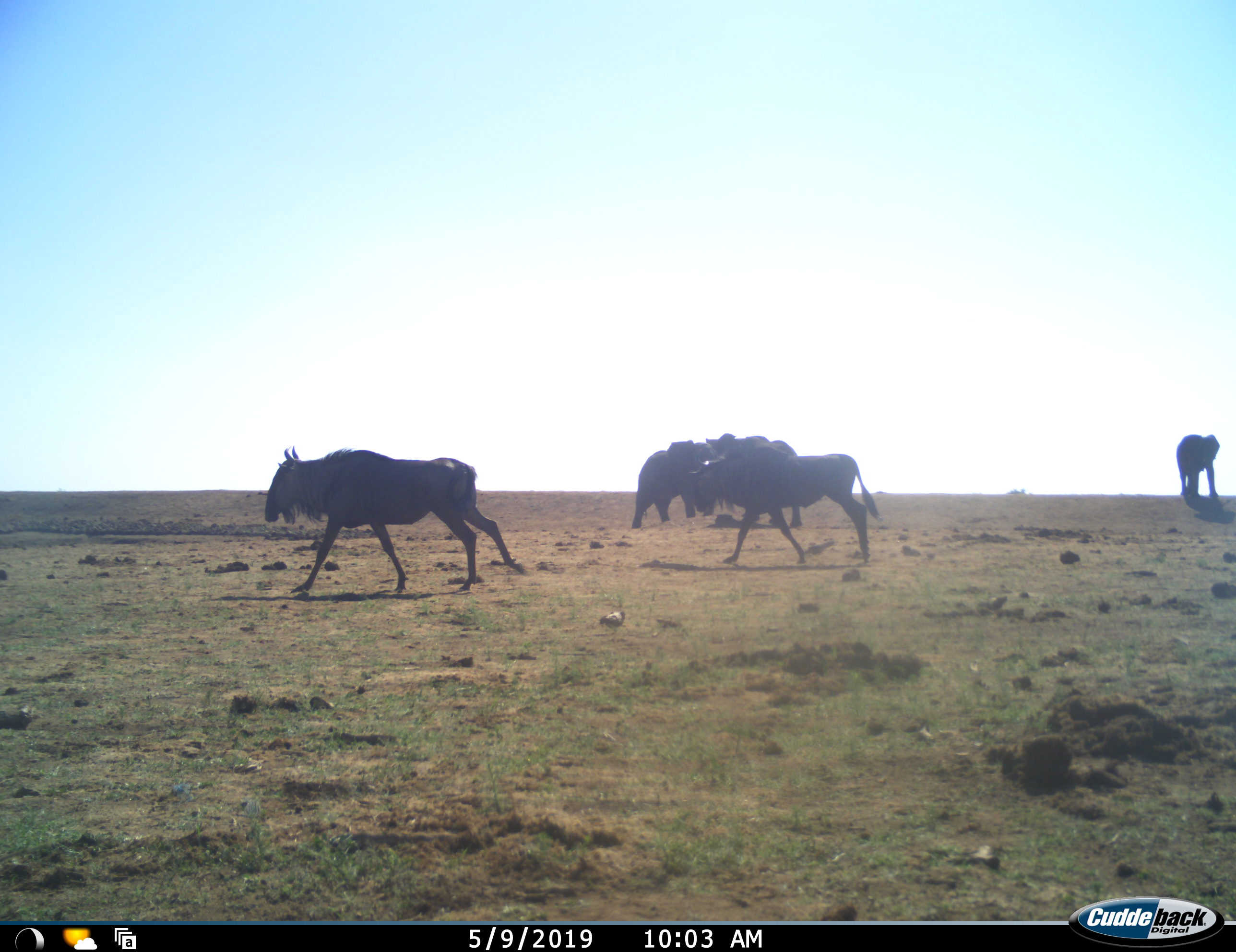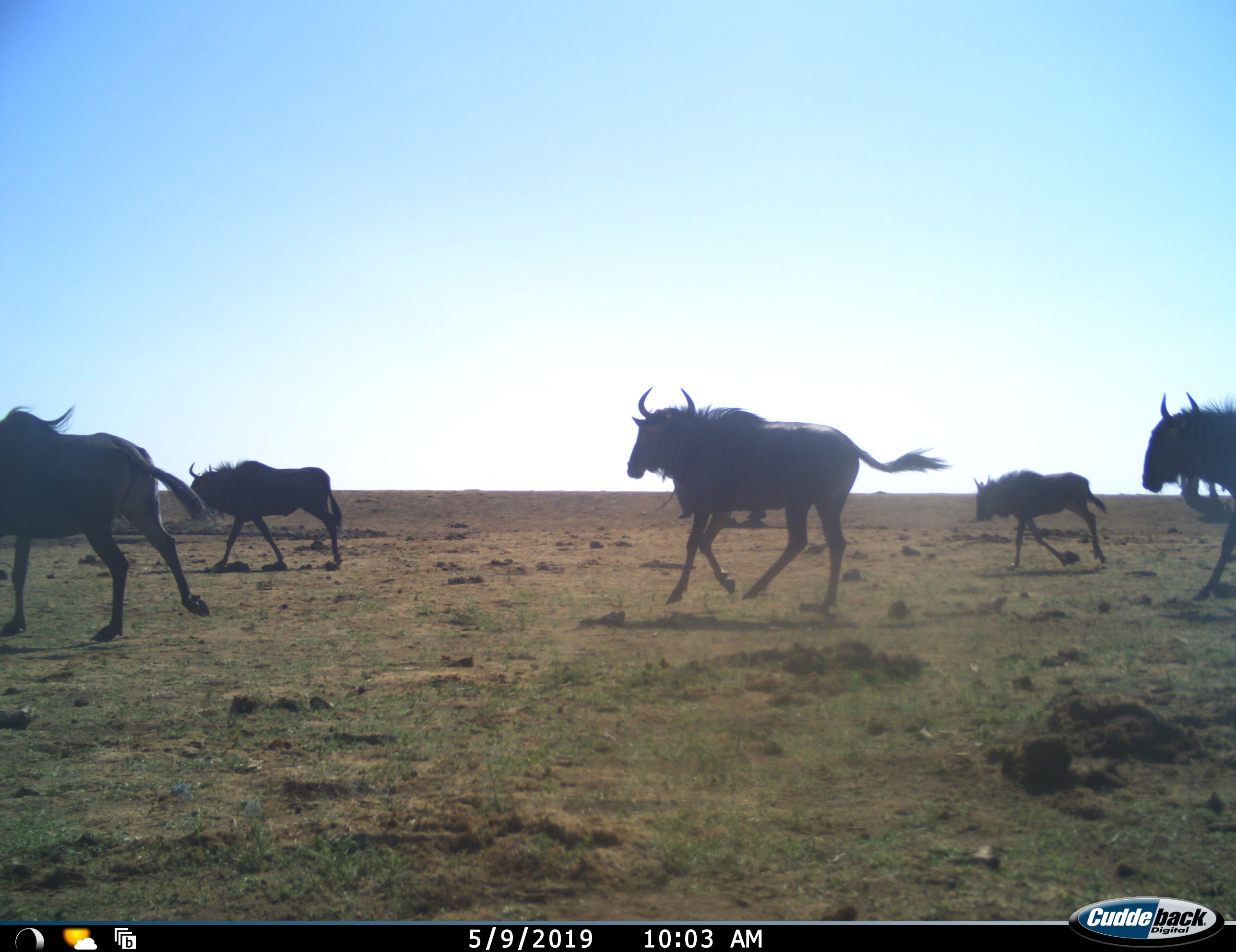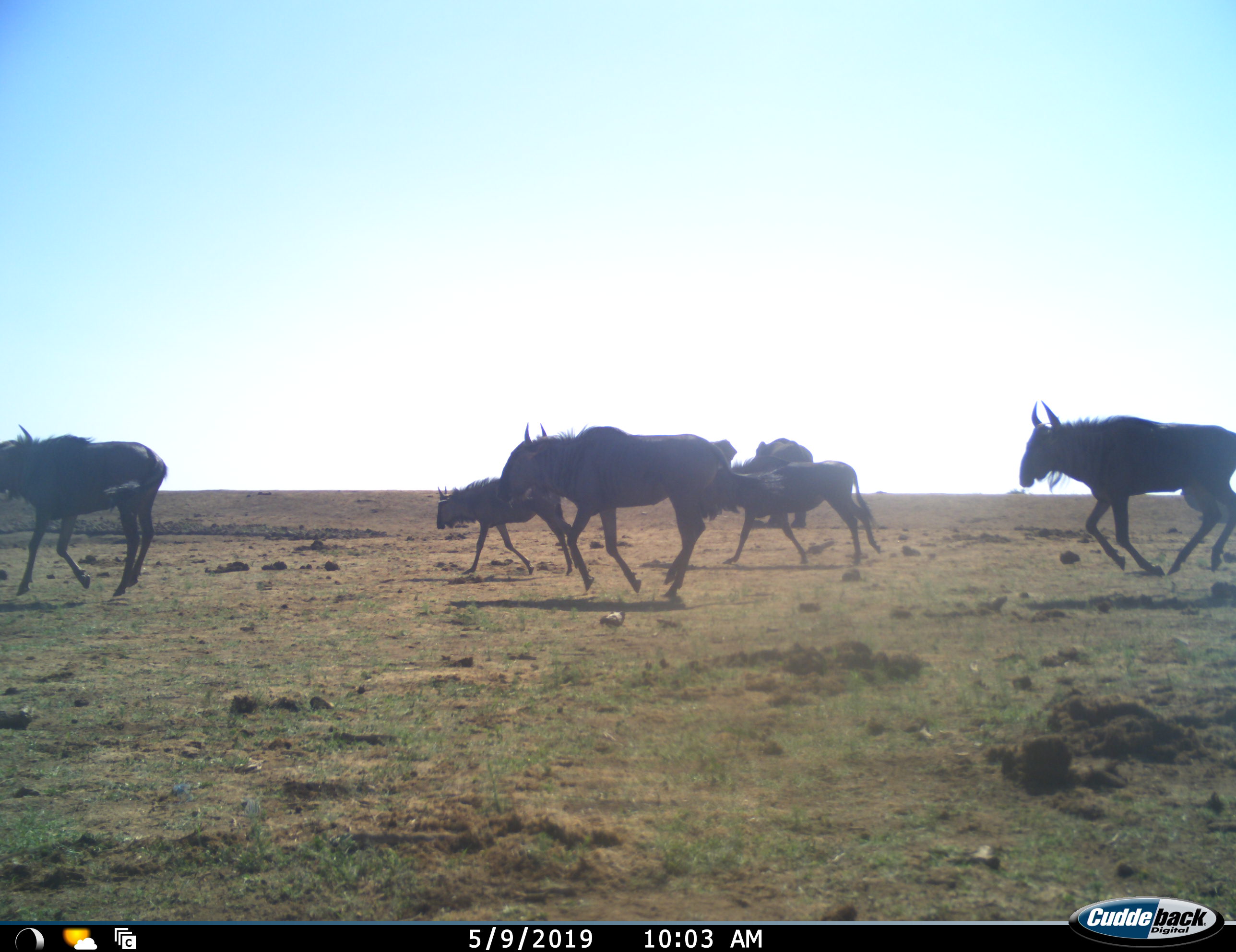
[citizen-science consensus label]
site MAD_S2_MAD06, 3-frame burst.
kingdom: Animalia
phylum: Chordata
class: Mammalia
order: Proboscidea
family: Elephantidae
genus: Loxodonta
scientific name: Loxodonta africana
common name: african bush elephant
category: elephant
Elephant (african bush elephant) (Loxodonta africana), count 4. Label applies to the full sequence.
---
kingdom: Animalia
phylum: Chordata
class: Mammalia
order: Artiodactyla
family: Bovidae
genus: Connochaetes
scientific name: Connochaetes taurinus taurinus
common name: blue wildebeest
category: wildebeestblue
Wildebeestblue (blue wildebeest) (Connochaetes taurinus taurinus), count 6. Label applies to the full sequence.